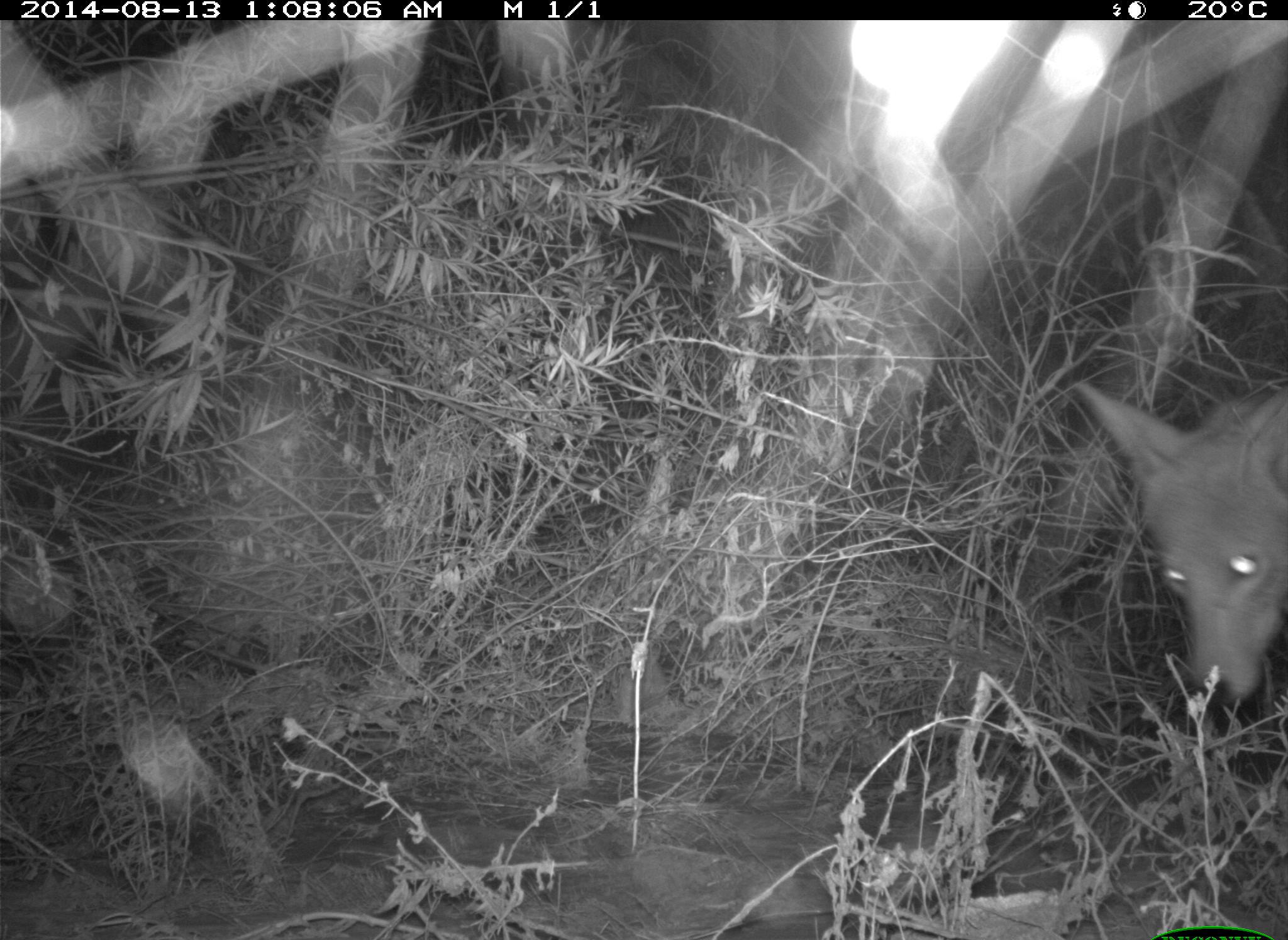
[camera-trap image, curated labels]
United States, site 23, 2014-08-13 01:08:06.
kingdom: Animalia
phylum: Chordata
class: Mammalia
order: Carnivora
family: Canidae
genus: Canis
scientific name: Canis latrans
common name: coyote